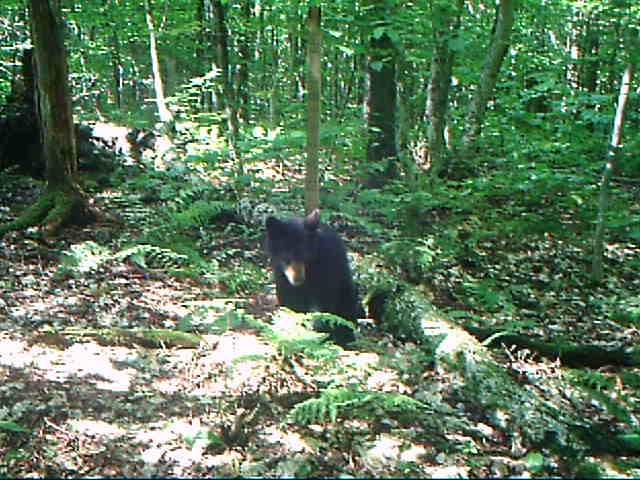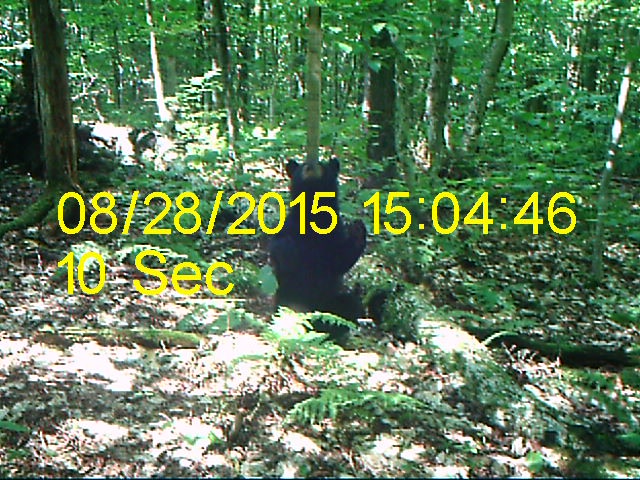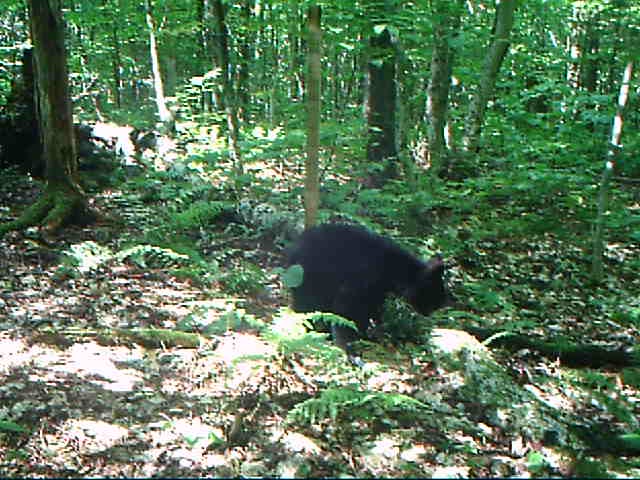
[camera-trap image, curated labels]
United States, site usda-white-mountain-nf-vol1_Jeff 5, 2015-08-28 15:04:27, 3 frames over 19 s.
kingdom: Animalia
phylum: Chordata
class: Mammalia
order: Carnivora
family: Ursidae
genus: Ursus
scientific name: Ursus americanus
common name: black bear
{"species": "black bear (Ursus americanus)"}